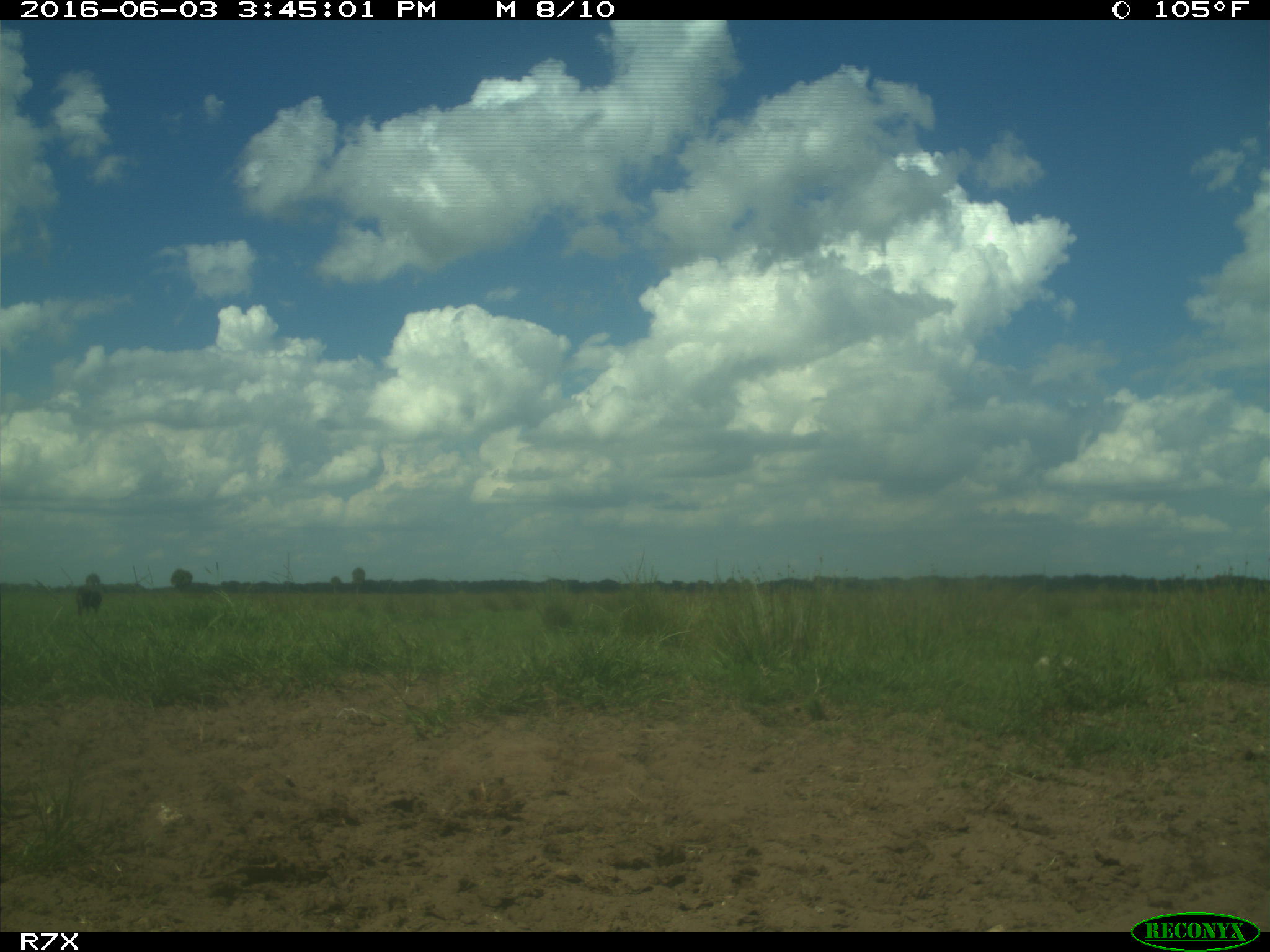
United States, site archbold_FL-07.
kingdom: Animalia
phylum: Chordata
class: Mammalia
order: Artiodactyla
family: Bovidae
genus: Bos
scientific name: Bos taurus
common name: domestic cow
Bos taurus (domestic cow).